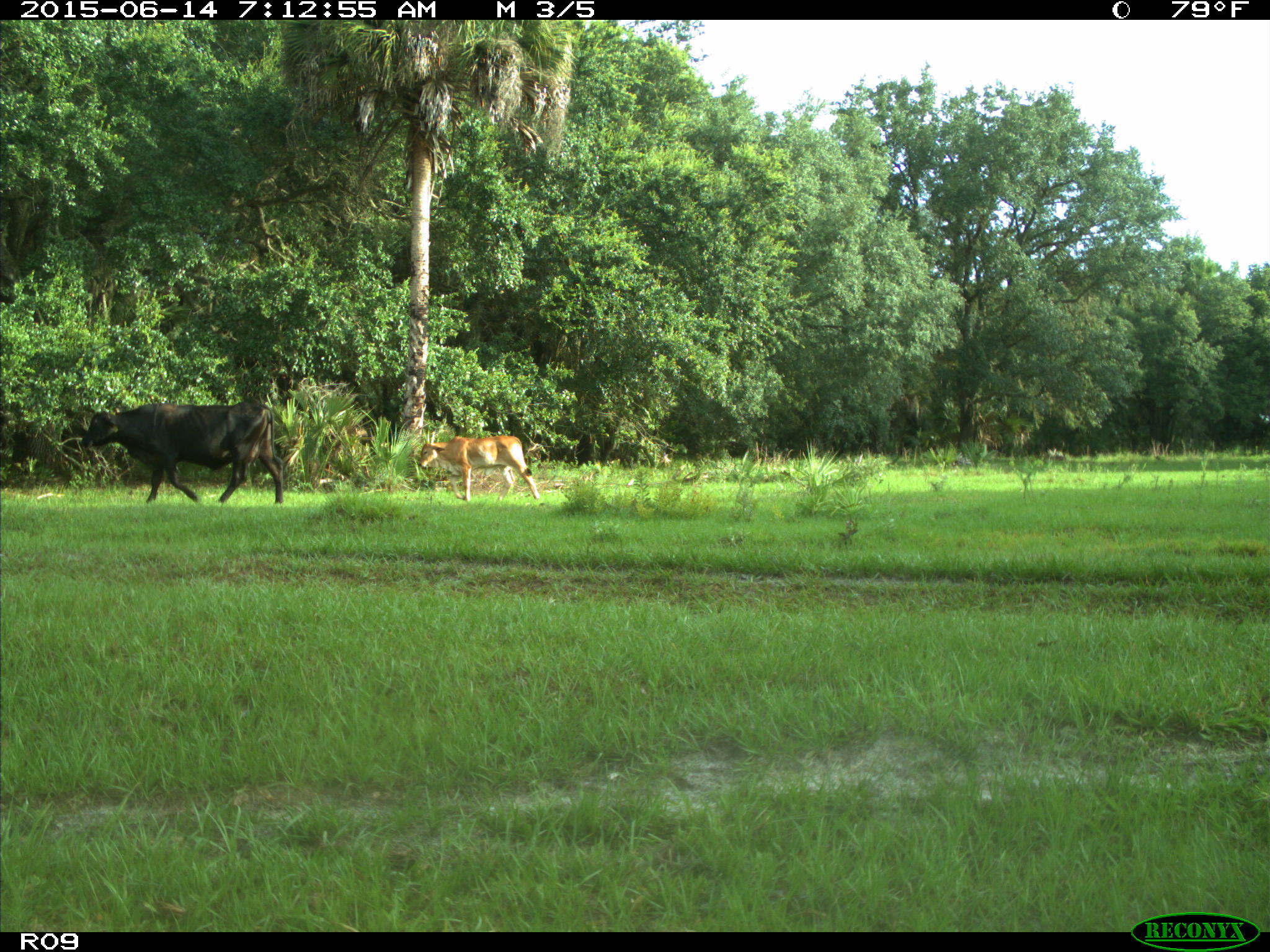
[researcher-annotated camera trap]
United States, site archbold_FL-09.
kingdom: Animalia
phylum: Chordata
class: Mammalia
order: Artiodactyla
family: Bovidae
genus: Bos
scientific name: Bos taurus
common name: domestic cow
Bos taurus (domestic cow).